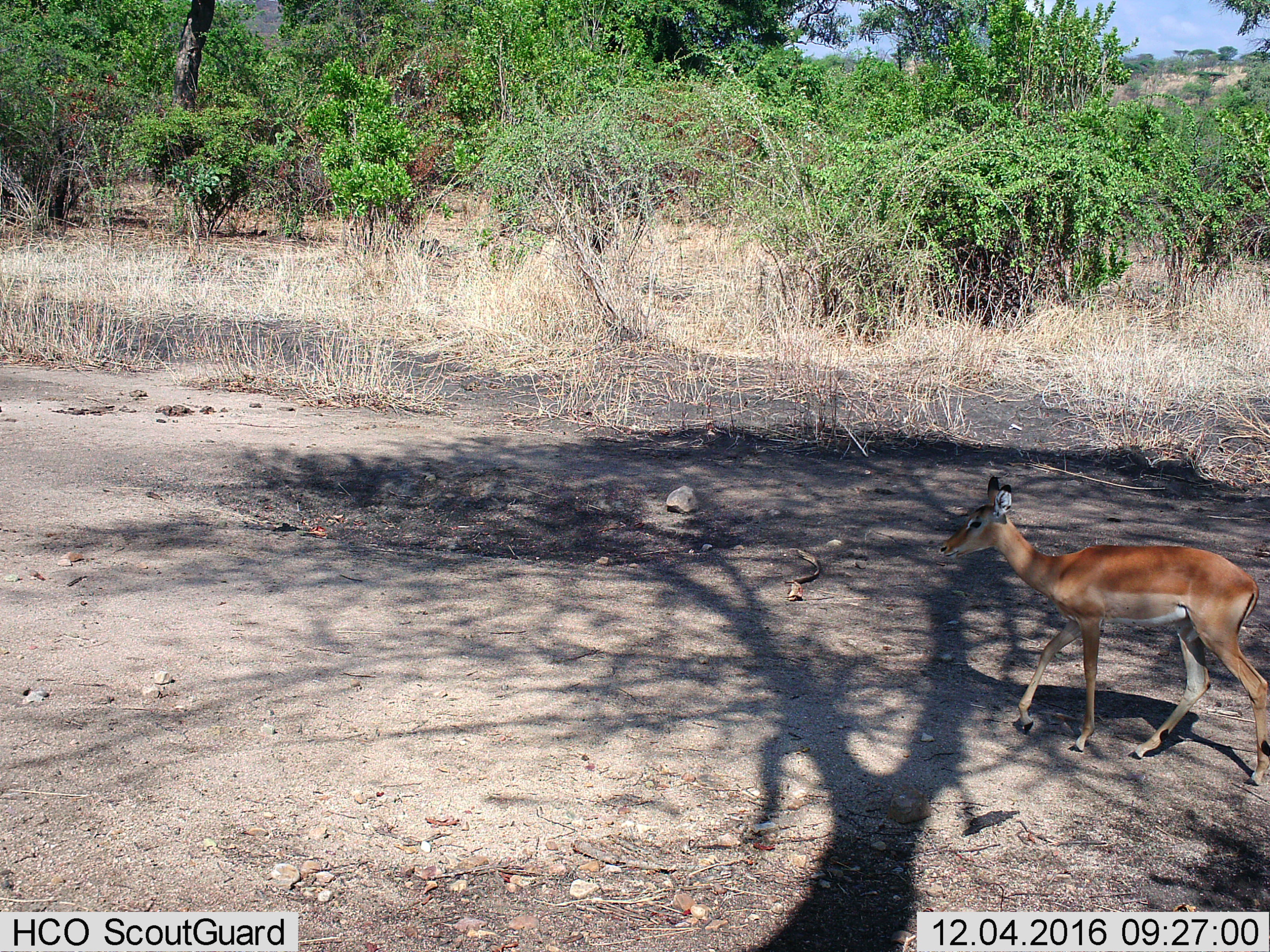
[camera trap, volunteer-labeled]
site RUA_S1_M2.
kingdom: Animalia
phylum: Chordata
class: Mammalia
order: Artiodactyla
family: Bovidae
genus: Aepyceros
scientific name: Aepyceros melampus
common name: impala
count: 1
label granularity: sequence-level